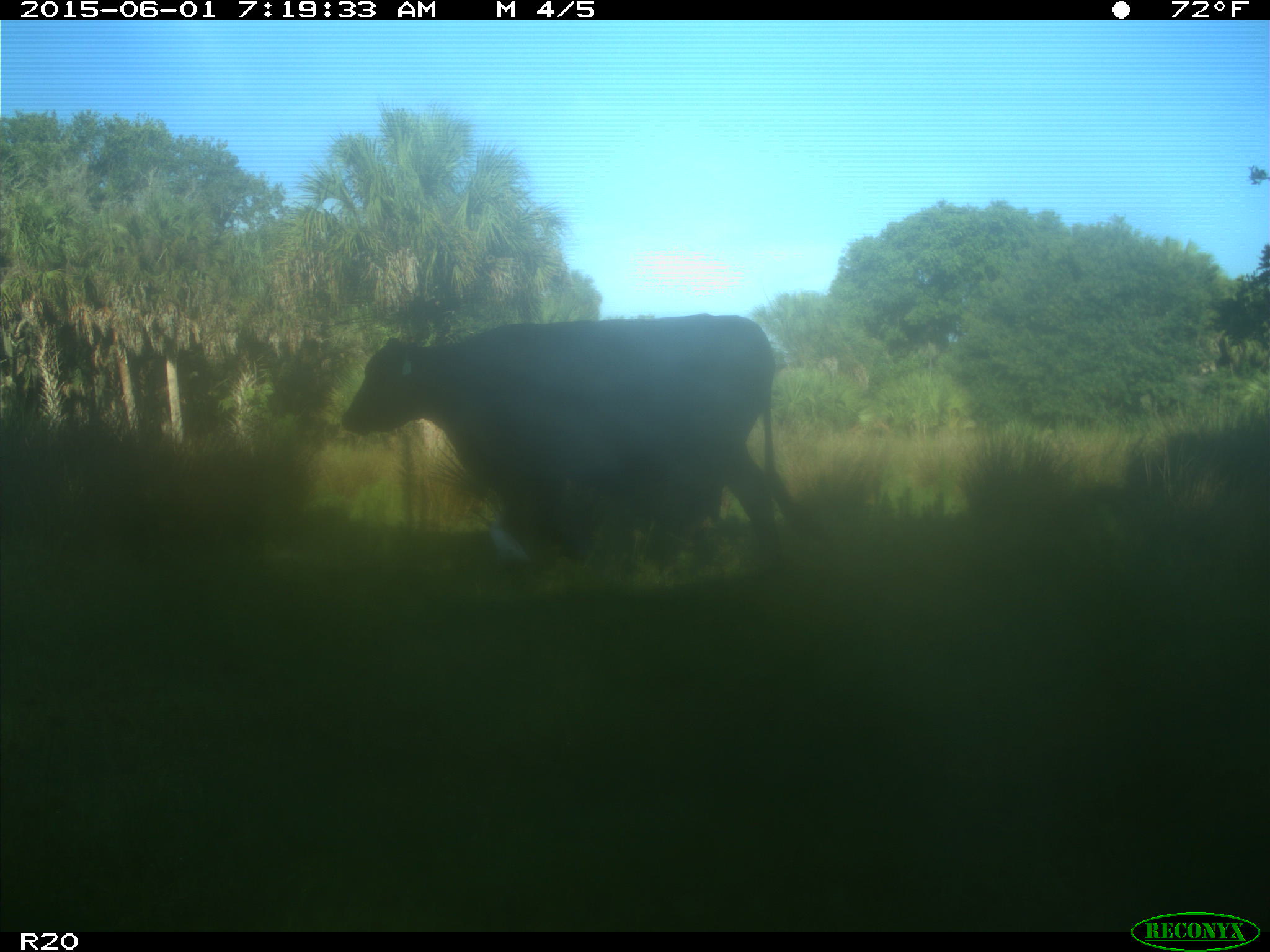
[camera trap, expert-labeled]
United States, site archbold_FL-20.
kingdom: Animalia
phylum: Chordata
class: Mammalia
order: Artiodactyla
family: Bovidae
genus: Bos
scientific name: Bos taurus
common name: domestic cow